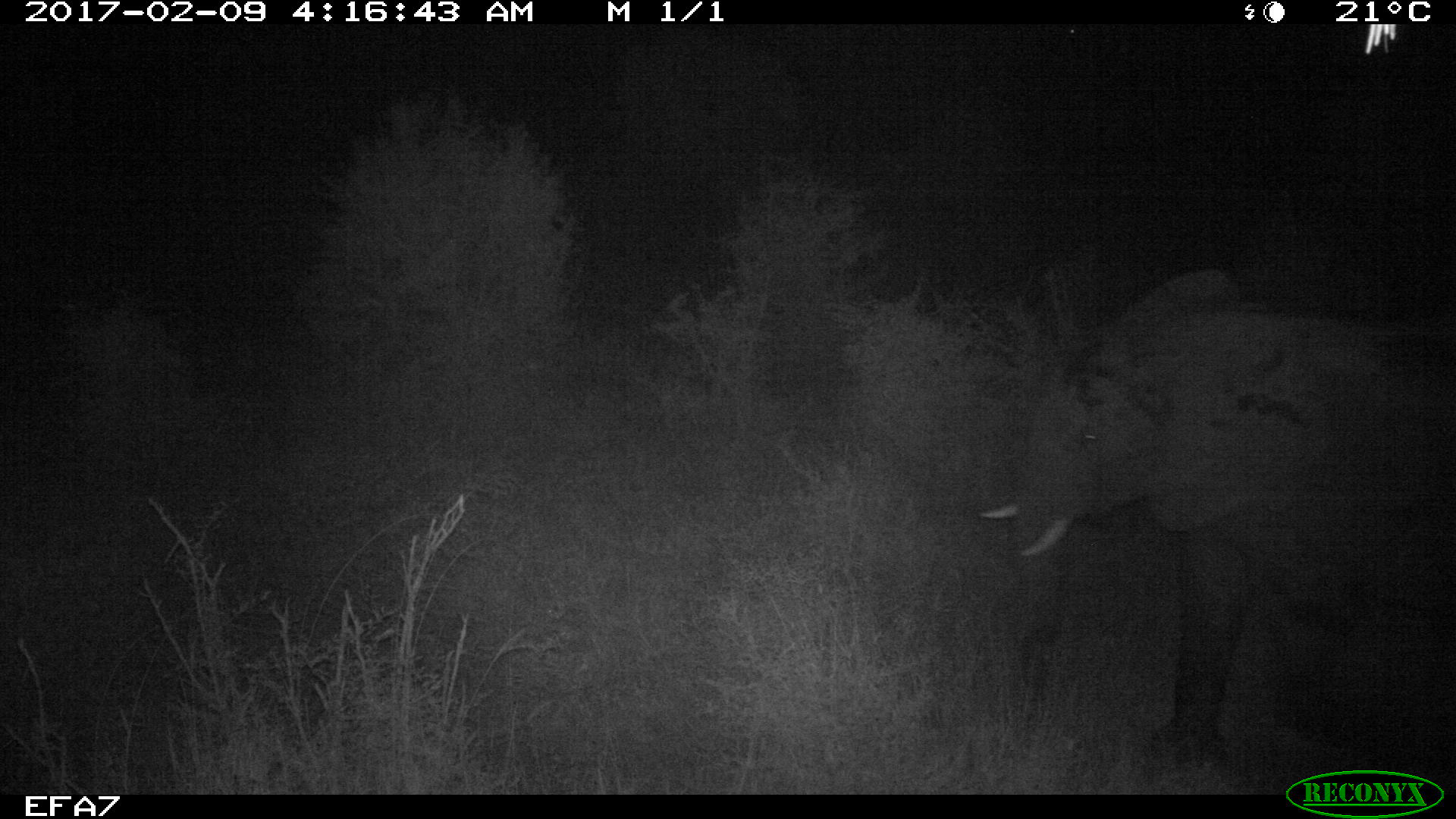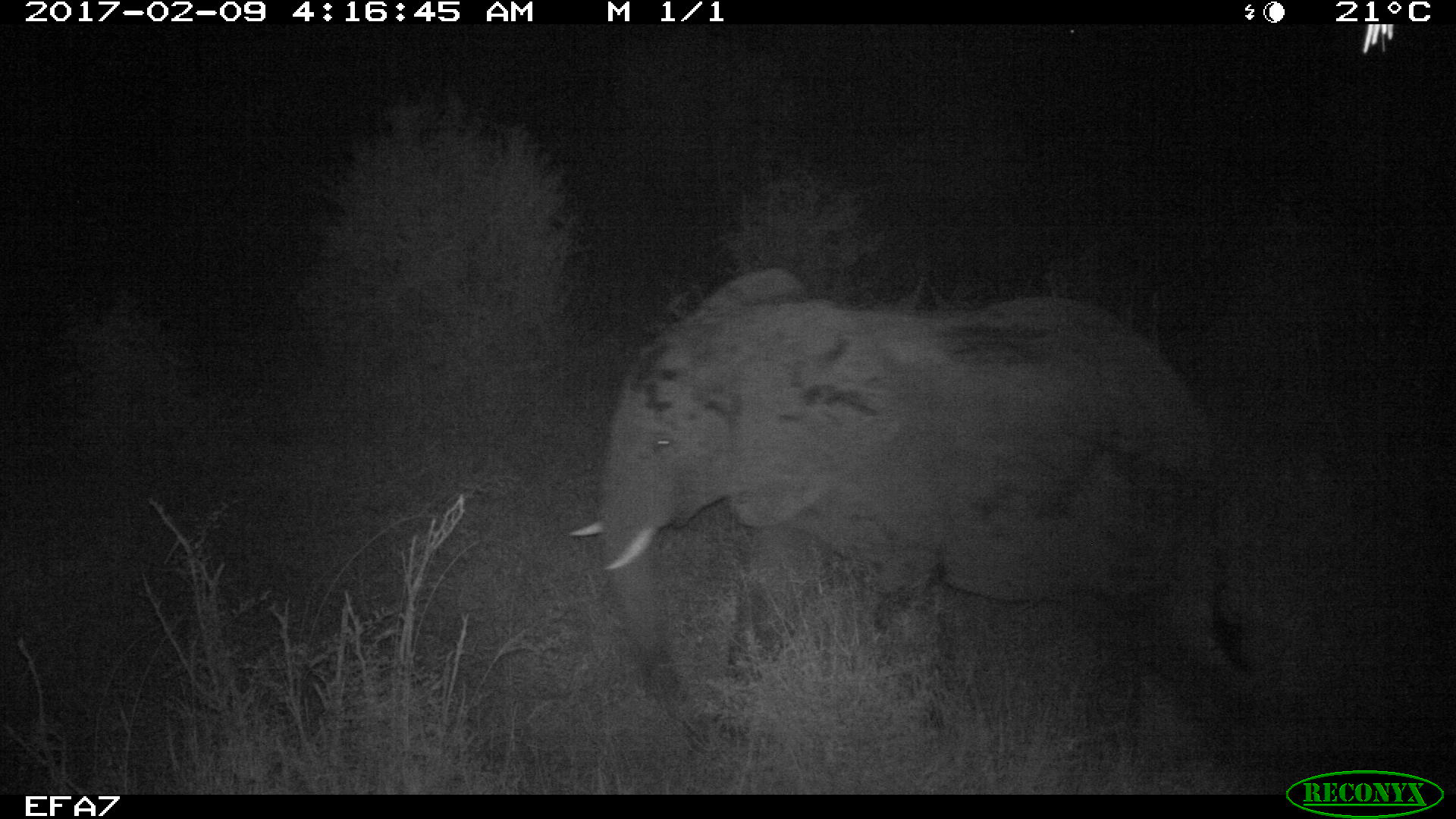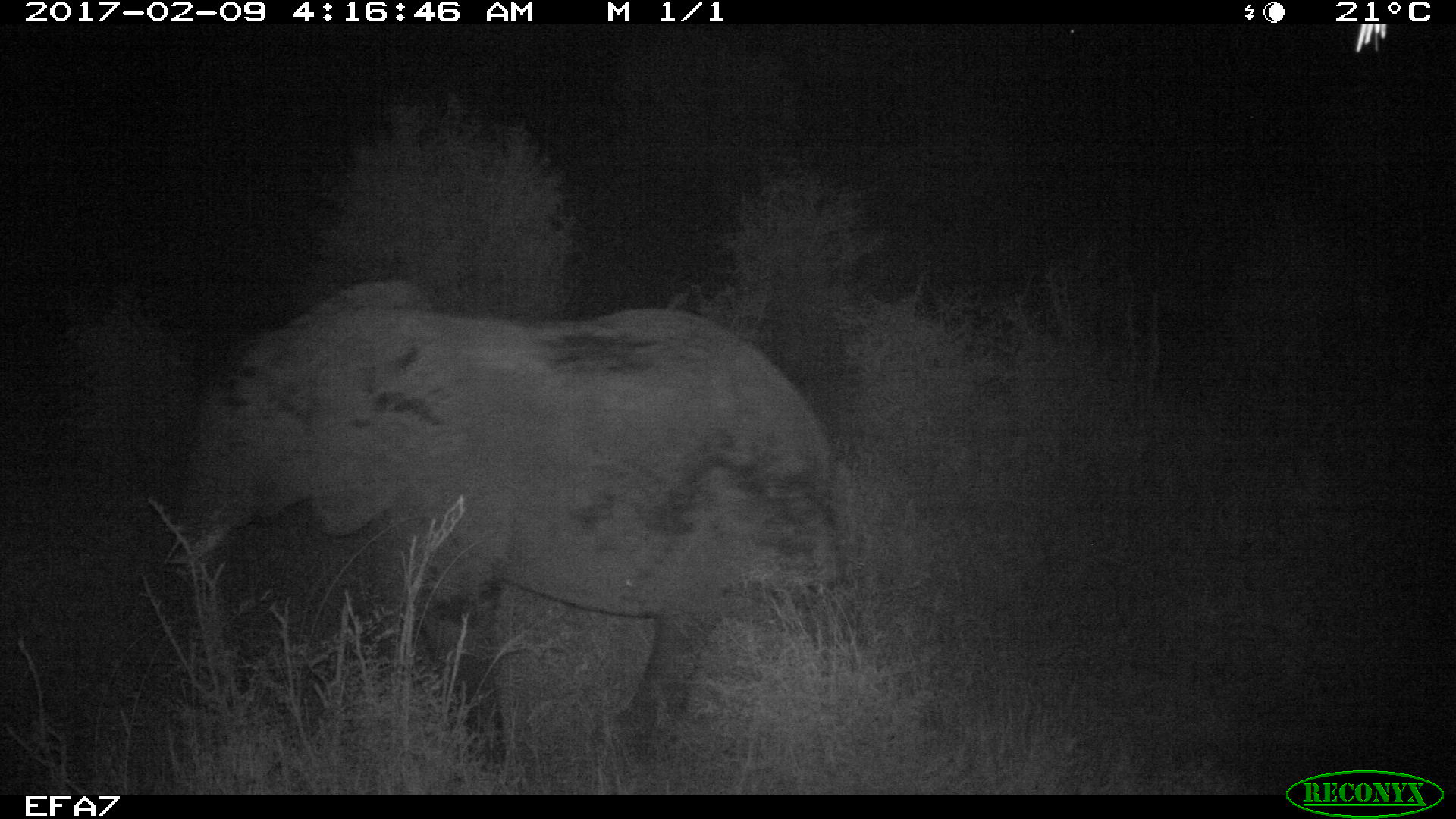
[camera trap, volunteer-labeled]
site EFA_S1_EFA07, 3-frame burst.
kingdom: Animalia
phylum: Chordata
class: Mammalia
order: Proboscidea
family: Elephantidae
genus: Loxodonta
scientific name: Loxodonta africana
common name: african bush elephant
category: elephant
Elephant (african bush elephant) (Loxodonta africana), count 1. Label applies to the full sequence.